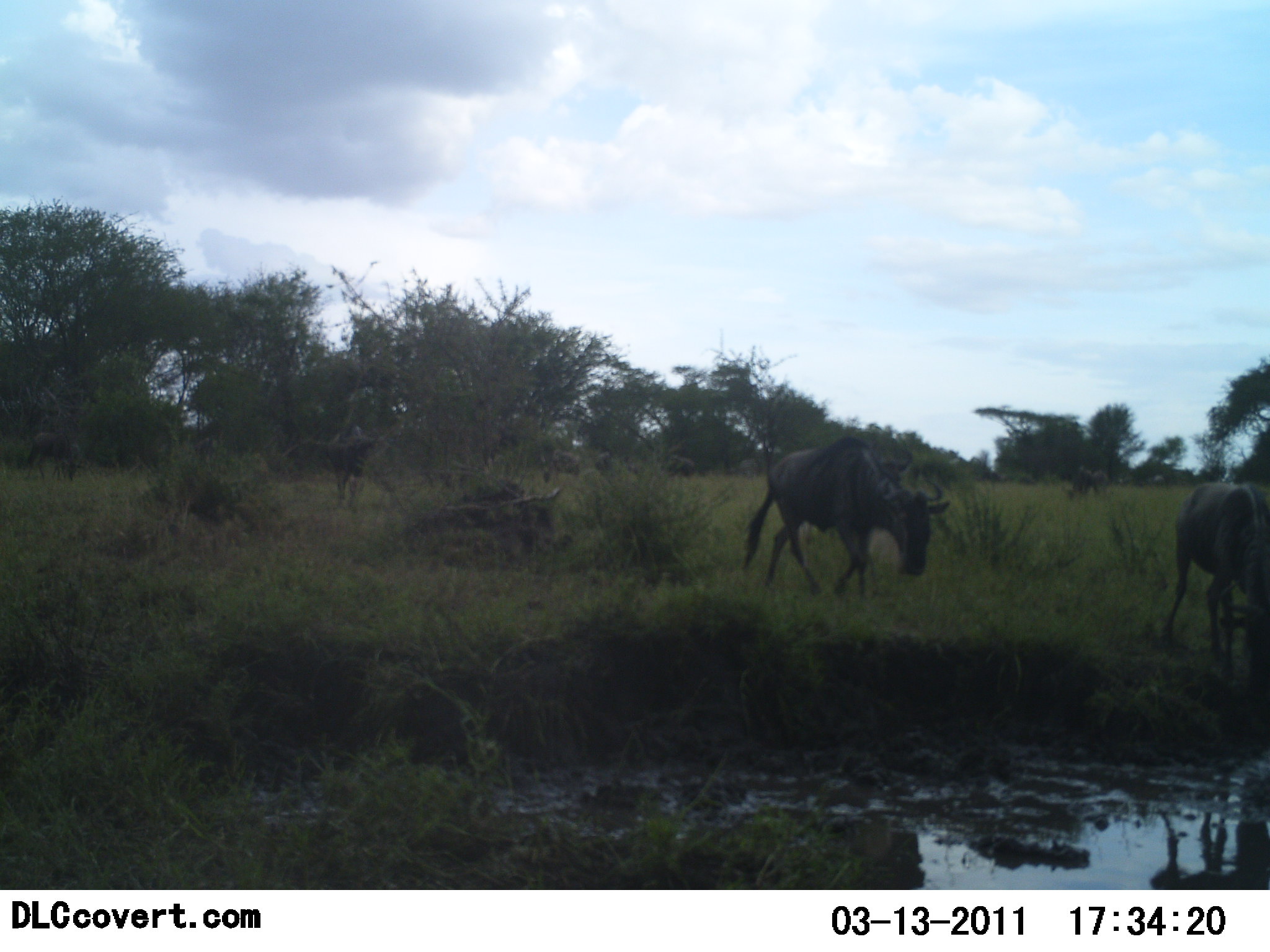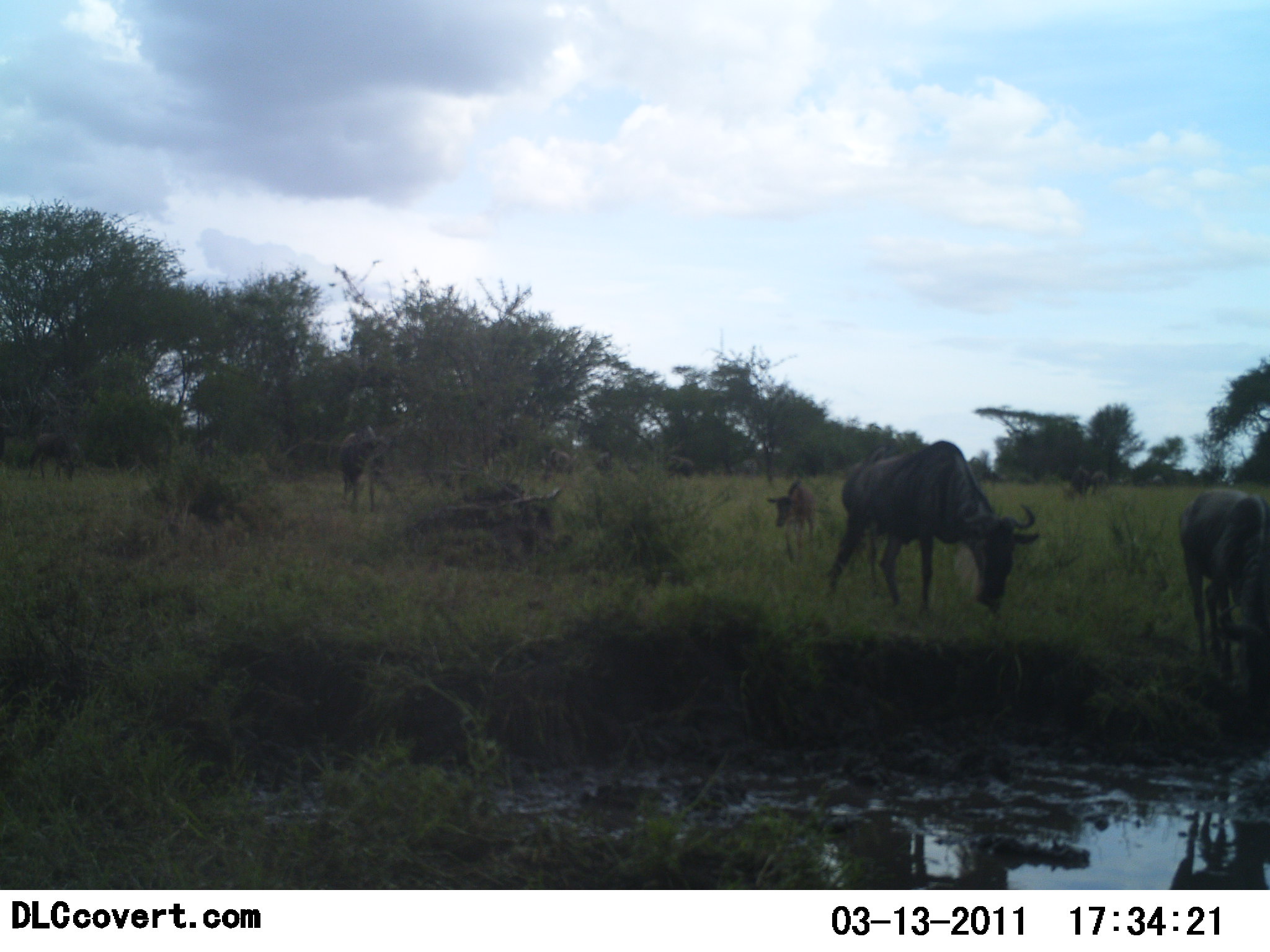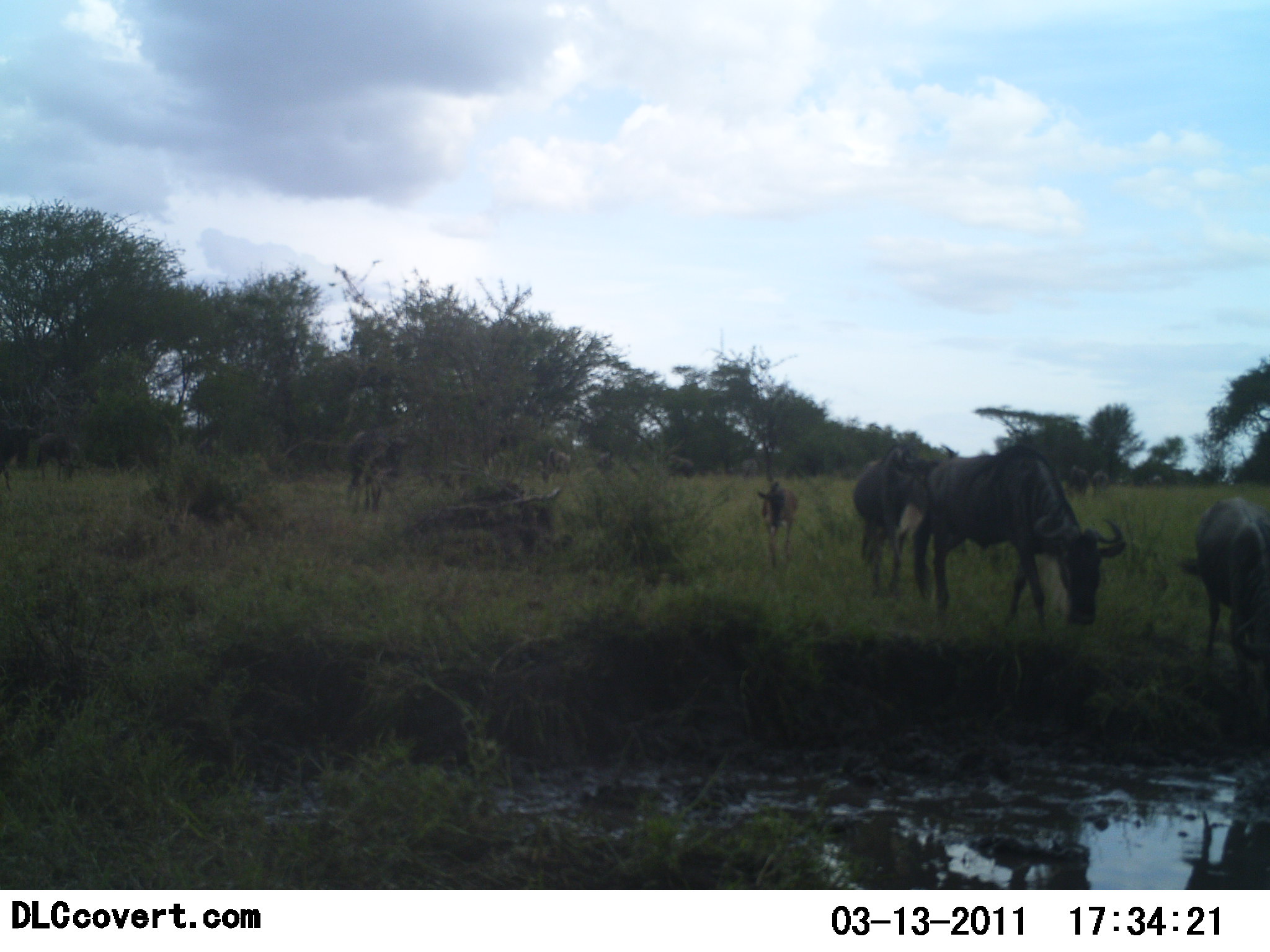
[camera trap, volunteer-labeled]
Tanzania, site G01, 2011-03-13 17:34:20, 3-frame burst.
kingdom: Animalia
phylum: Chordata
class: Mammalia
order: Artiodactyla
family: Bovidae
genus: Connochaetes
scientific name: Connochaetes taurinus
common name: blue wildebeest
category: wildebeest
Wildebeest (blue wildebeest) (Connochaetes taurinus), count 5. Behavior (volunteer vote fractions): standing 33%, resting 7%, moving 80%, interacting 0%. Young present (vote fraction): 27%. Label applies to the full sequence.